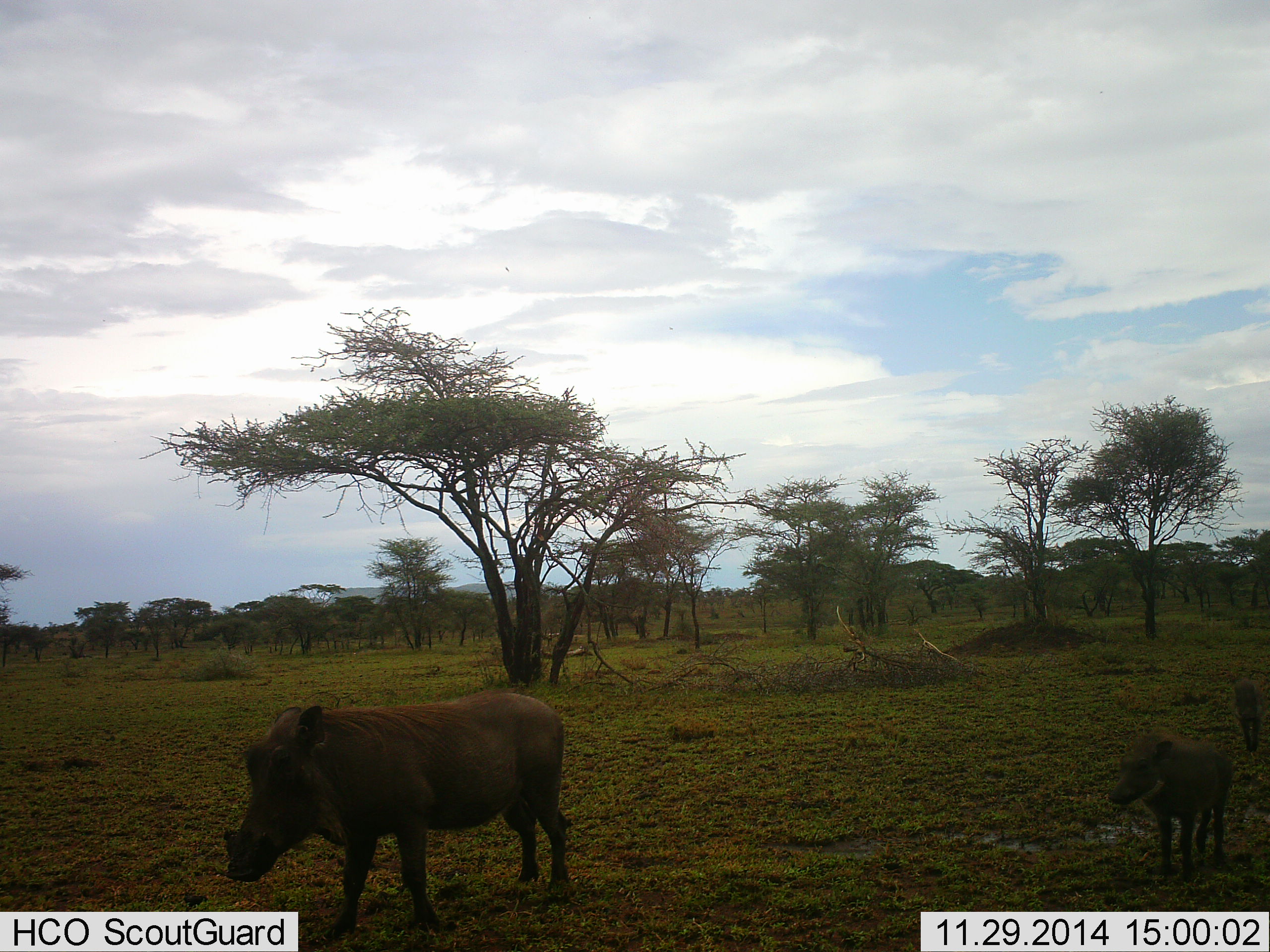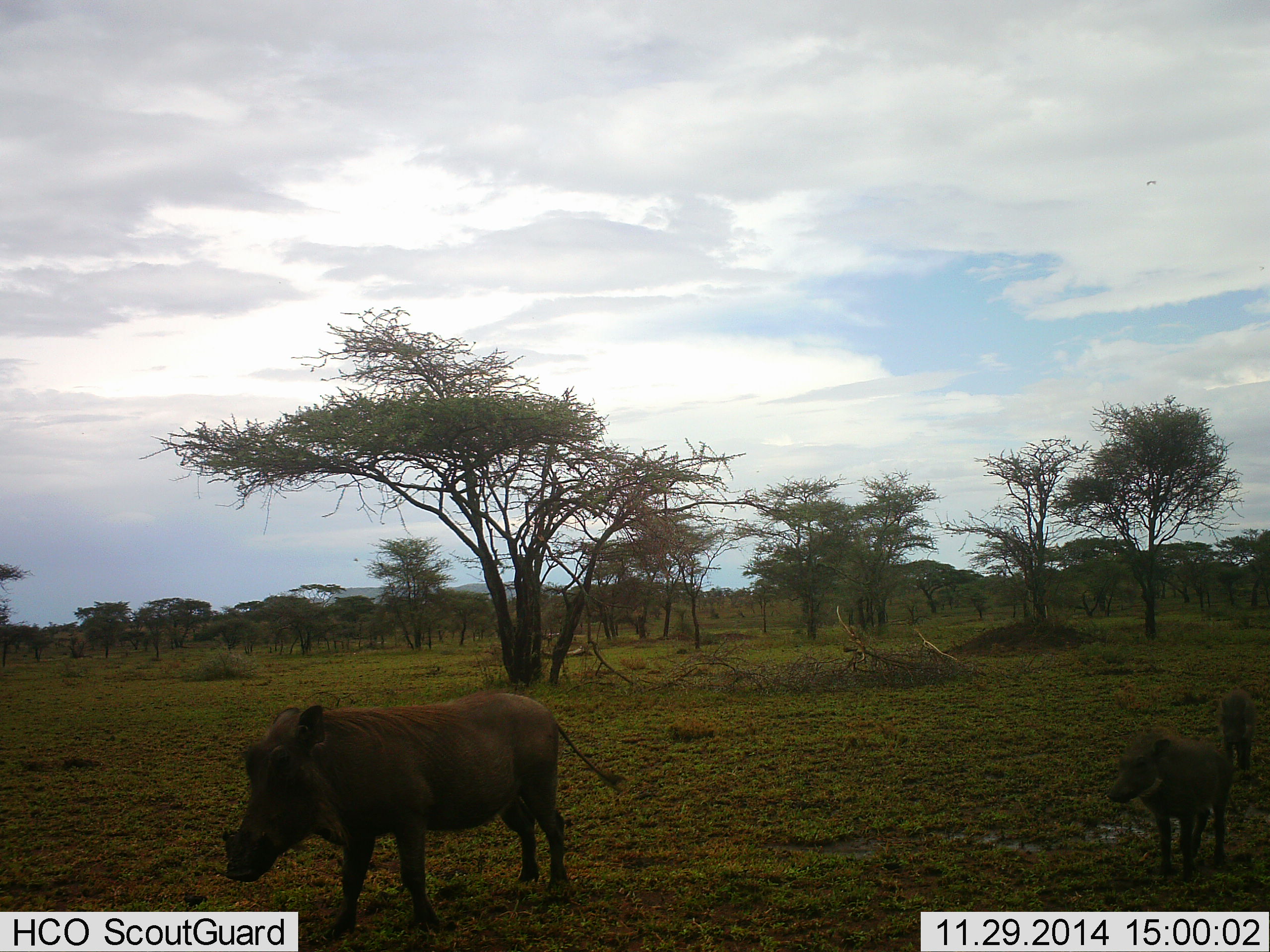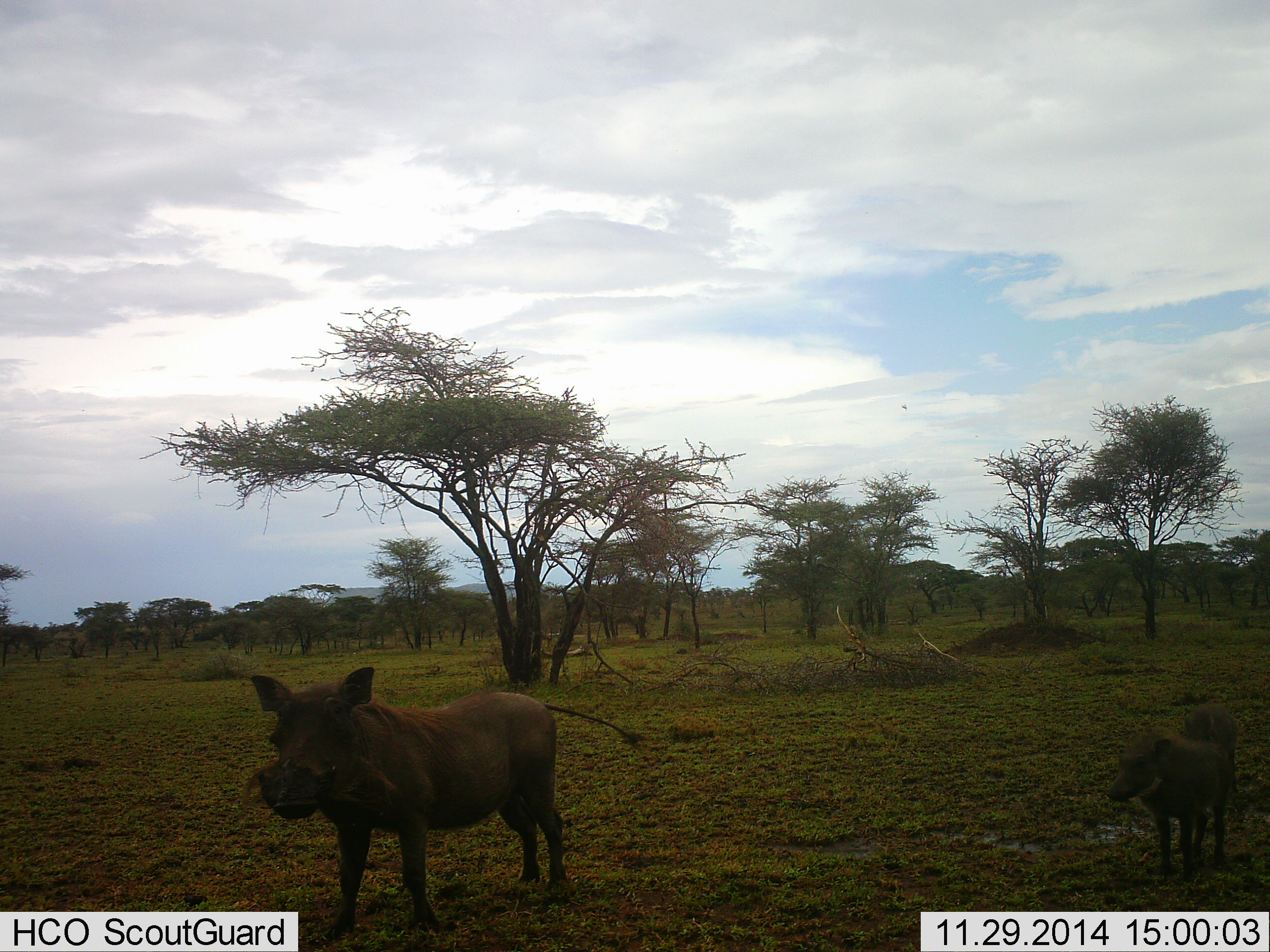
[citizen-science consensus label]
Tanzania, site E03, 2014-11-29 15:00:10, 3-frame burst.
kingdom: Animalia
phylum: Chordata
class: Mammalia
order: Artiodactyla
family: Suidae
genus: Phacochoerus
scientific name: Phacochoerus africanus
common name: warthog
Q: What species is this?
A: Warthog (Phacochoerus africanus).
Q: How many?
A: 3.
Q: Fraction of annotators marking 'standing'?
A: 70%.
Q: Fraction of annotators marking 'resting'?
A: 0%.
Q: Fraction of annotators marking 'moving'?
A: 40%.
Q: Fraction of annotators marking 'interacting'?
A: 0%.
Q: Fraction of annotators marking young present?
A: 70%.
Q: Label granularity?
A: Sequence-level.